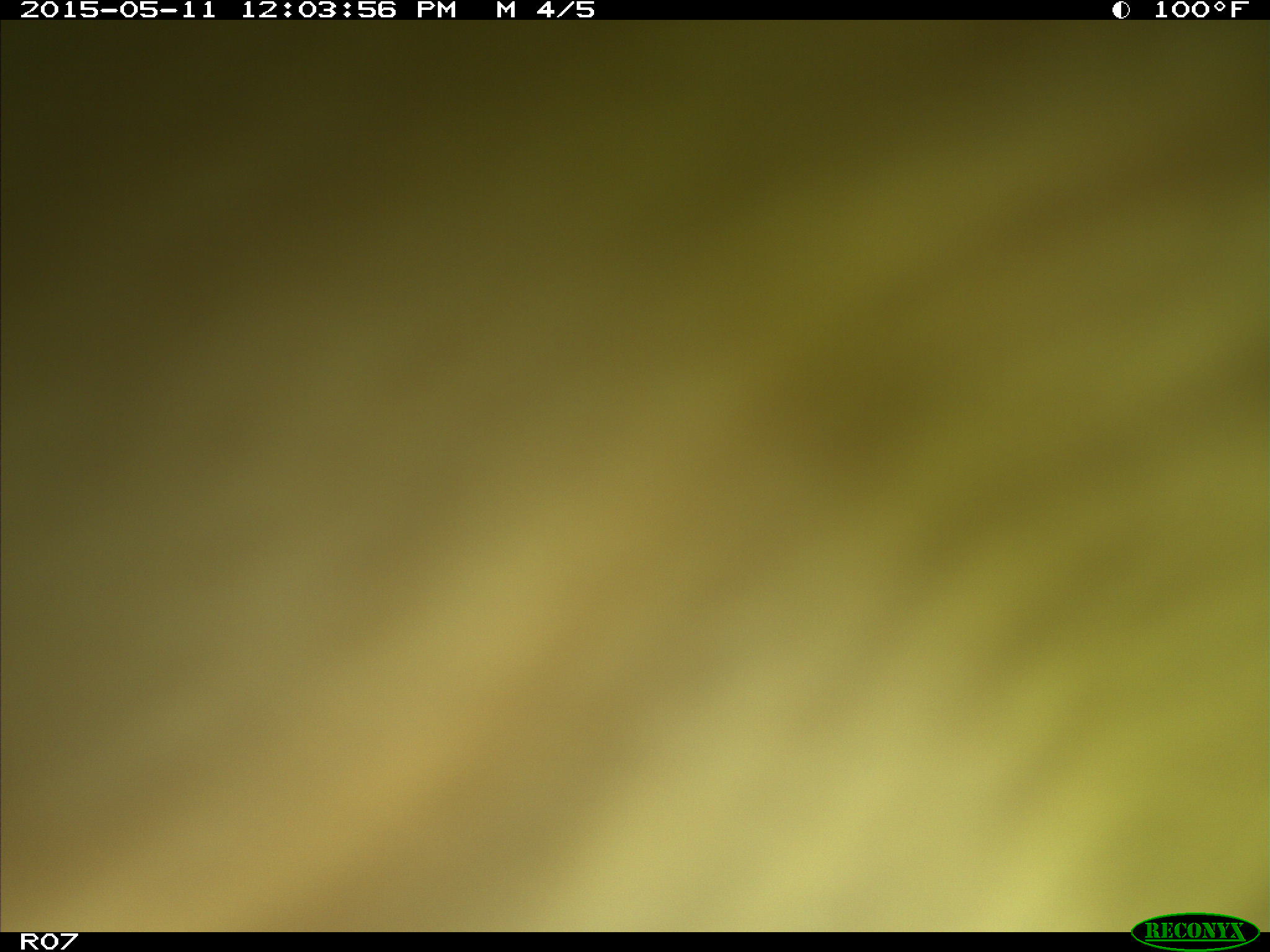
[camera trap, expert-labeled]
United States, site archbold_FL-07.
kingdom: Animalia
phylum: Chordata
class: Mammalia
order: Artiodactyla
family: Bovidae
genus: Bos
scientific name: Bos taurus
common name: domestic cow